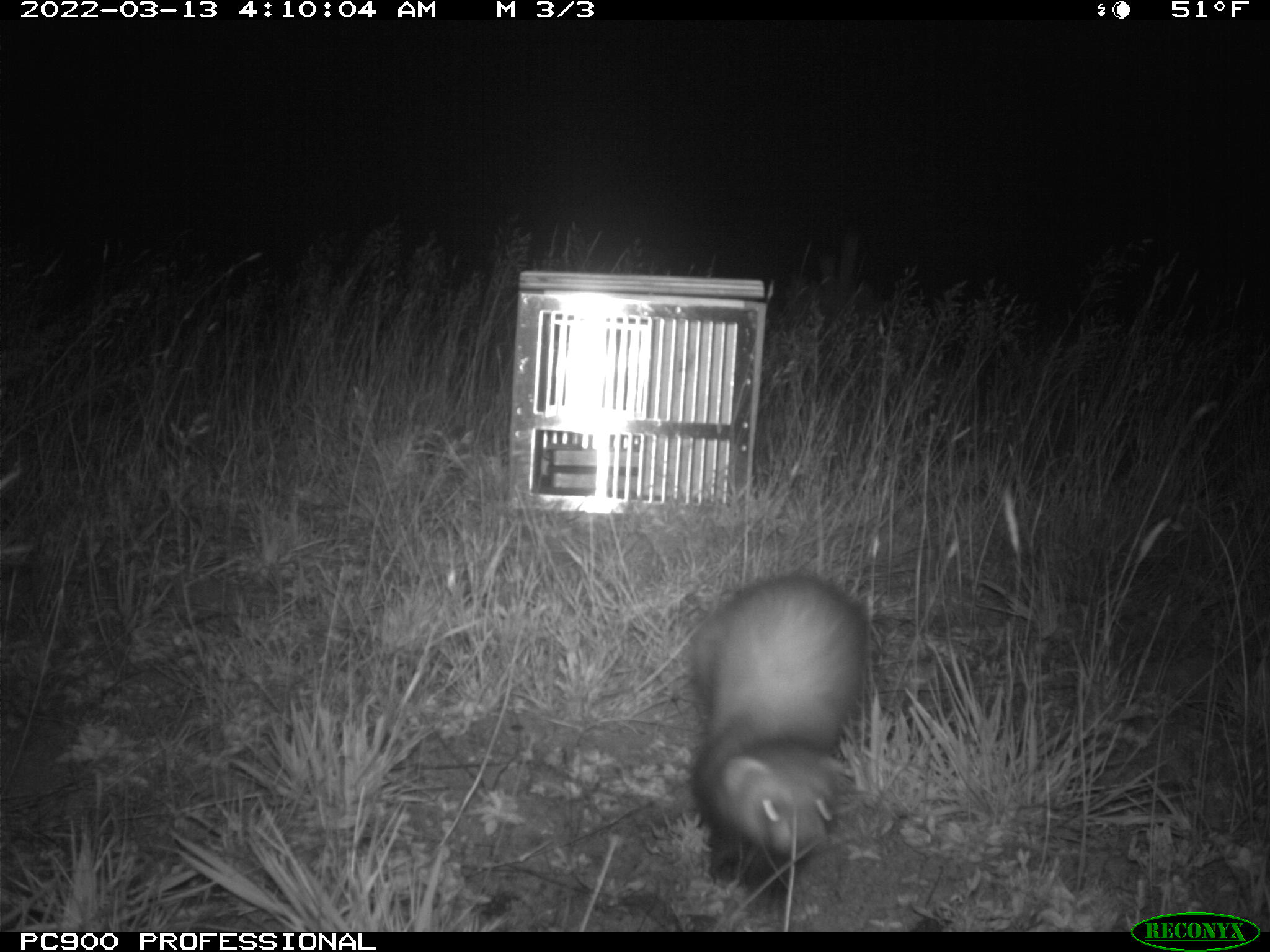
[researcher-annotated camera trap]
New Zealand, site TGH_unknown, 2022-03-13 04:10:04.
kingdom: Animalia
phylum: Chordata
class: Mammalia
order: Carnivora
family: Mustelidae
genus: Mustela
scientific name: Mustela furo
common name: ferret